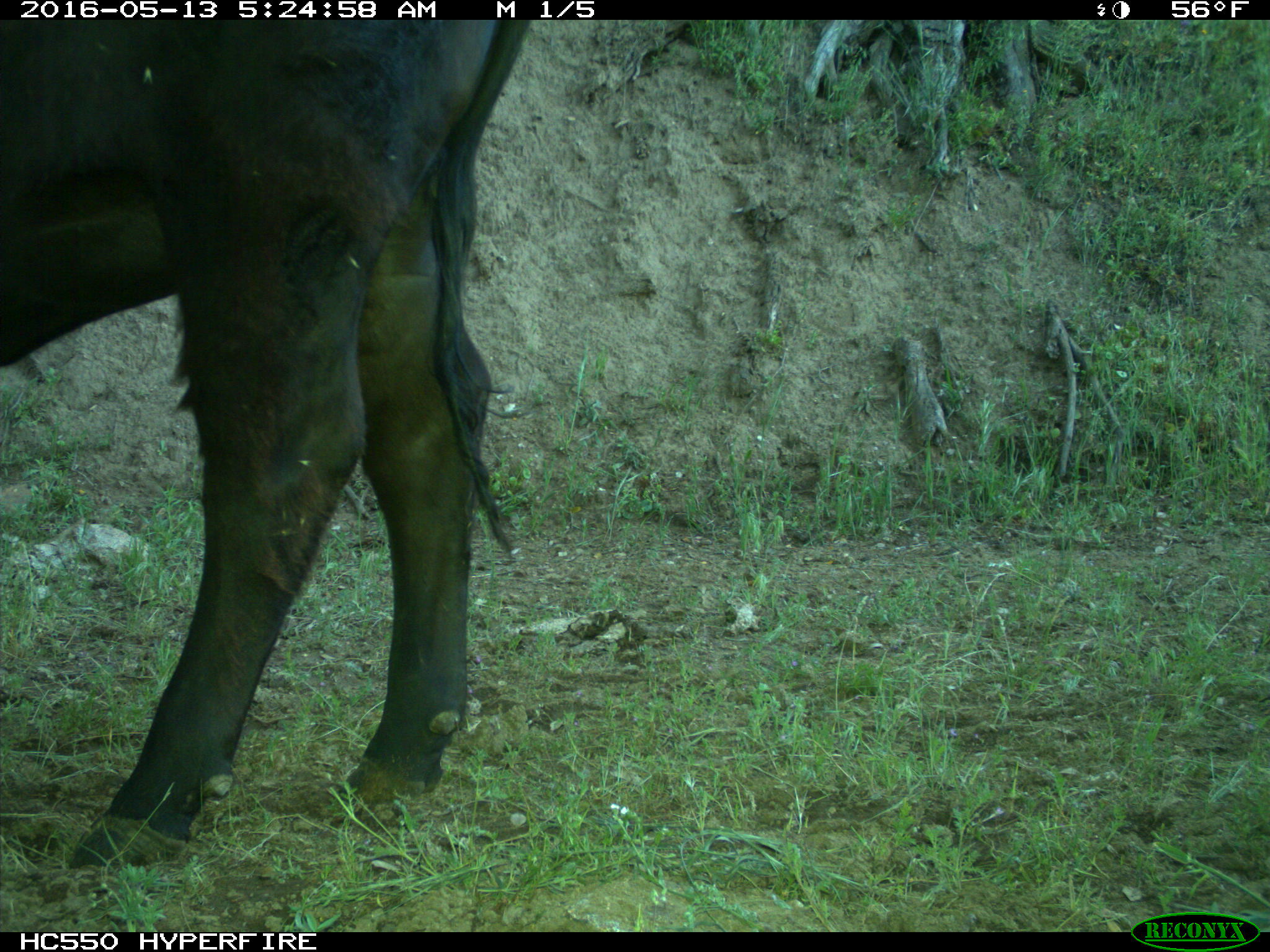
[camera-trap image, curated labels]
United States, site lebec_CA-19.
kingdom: Animalia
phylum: Chordata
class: Mammalia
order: Artiodactyla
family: Bovidae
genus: Bos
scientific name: Bos taurus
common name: domestic cow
Bos taurus (domestic cow).